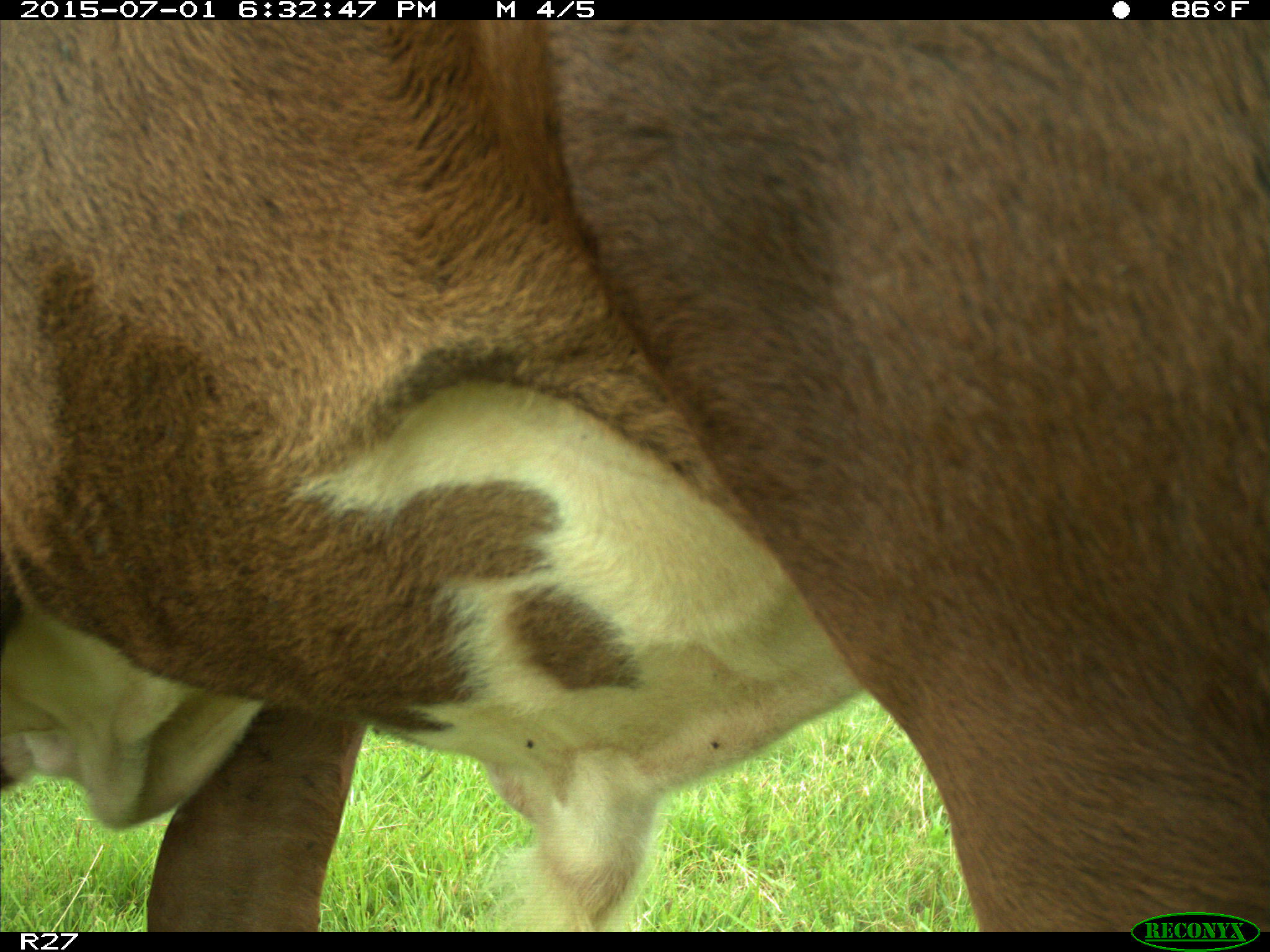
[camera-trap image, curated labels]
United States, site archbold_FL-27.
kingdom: Animalia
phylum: Chordata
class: Mammalia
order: Artiodactyla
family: Bovidae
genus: Bos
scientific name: Bos taurus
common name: domestic cow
Bos taurus (domestic cow).